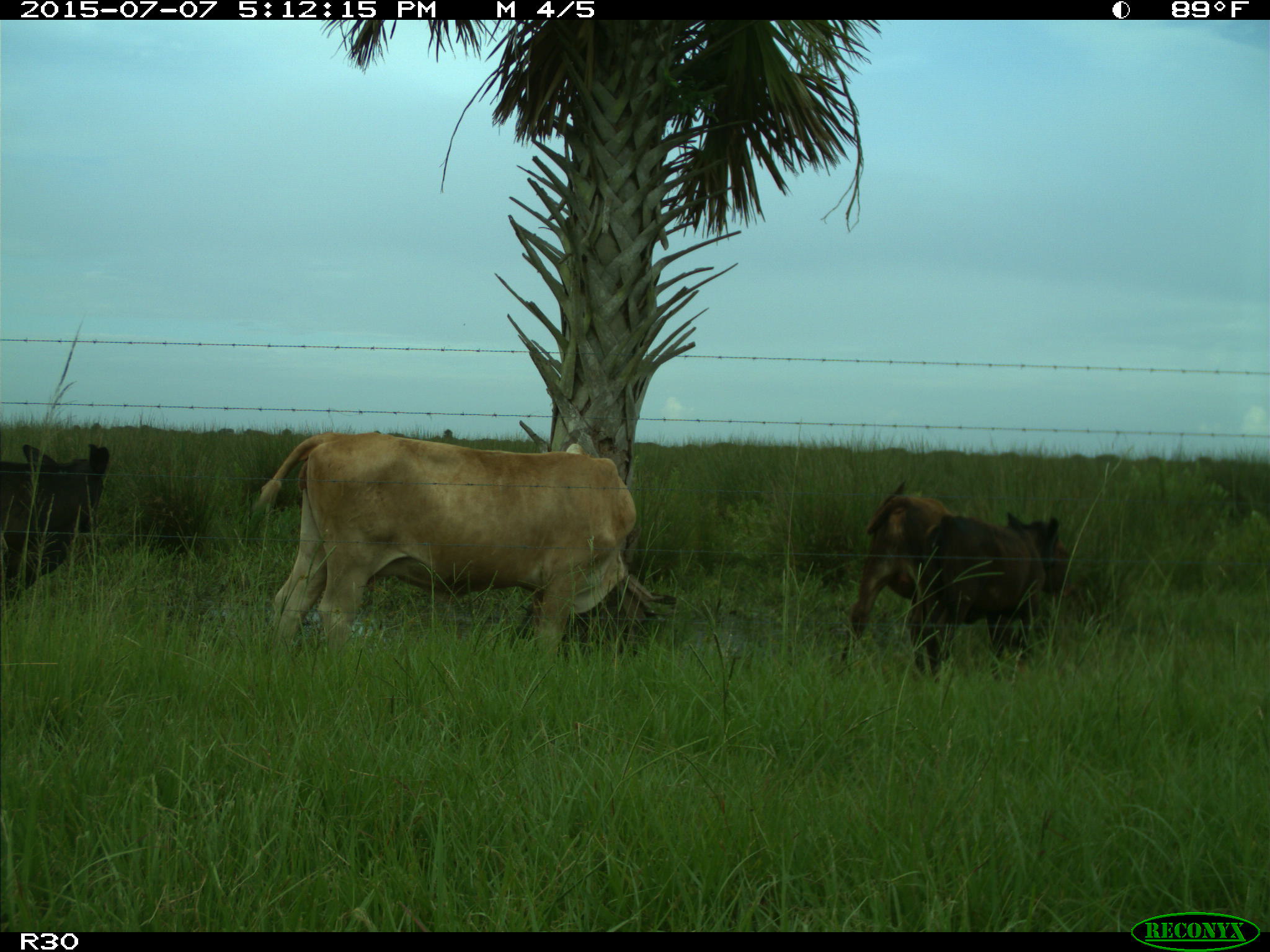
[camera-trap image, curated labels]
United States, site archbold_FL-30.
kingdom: Animalia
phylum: Chordata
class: Mammalia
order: Artiodactyla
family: Bovidae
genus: Bos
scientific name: Bos taurus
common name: domestic cow